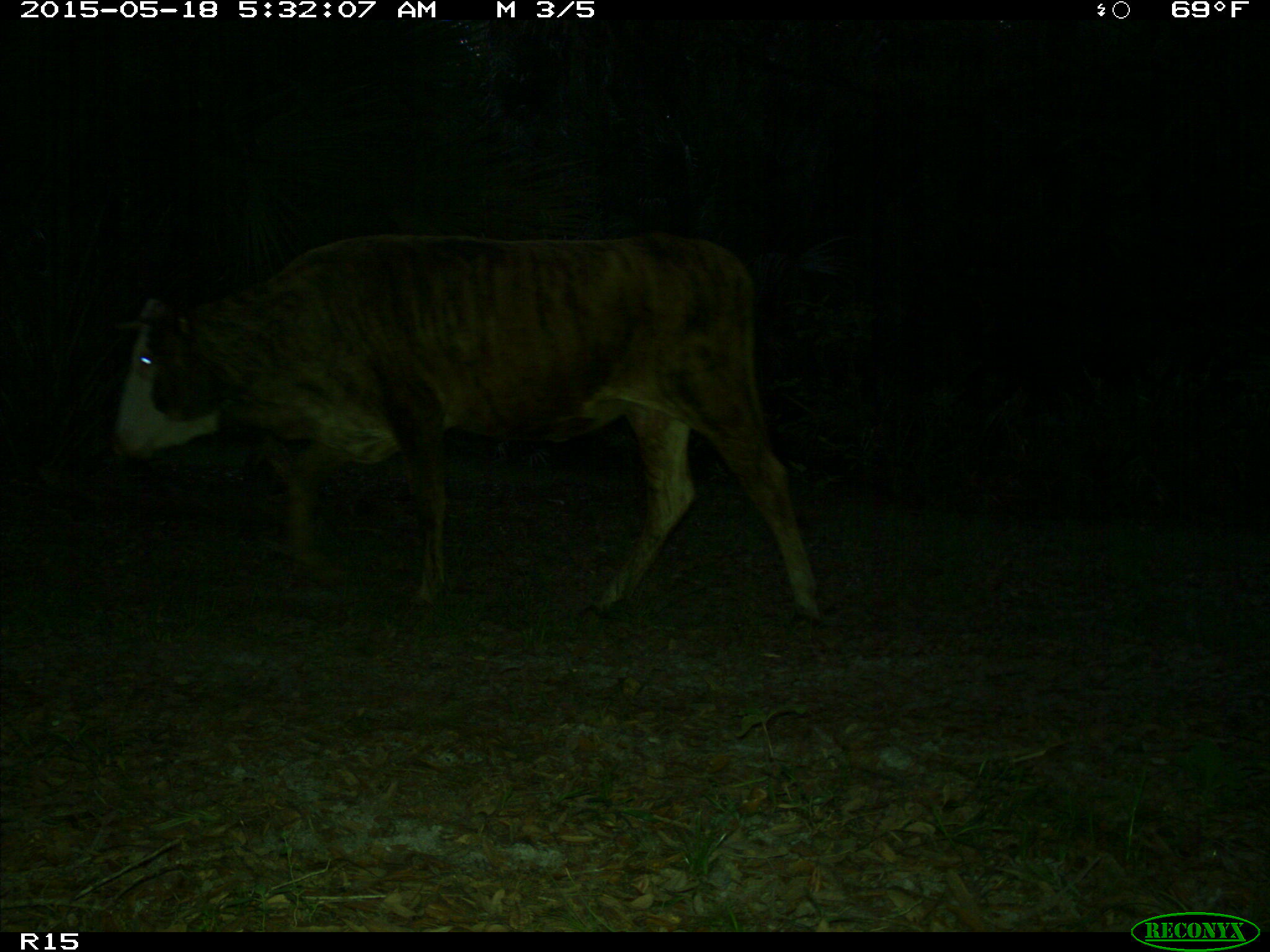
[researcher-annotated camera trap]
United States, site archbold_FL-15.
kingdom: Animalia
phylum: Chordata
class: Mammalia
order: Artiodactyla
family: Bovidae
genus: Bos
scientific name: Bos taurus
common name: domestic cow